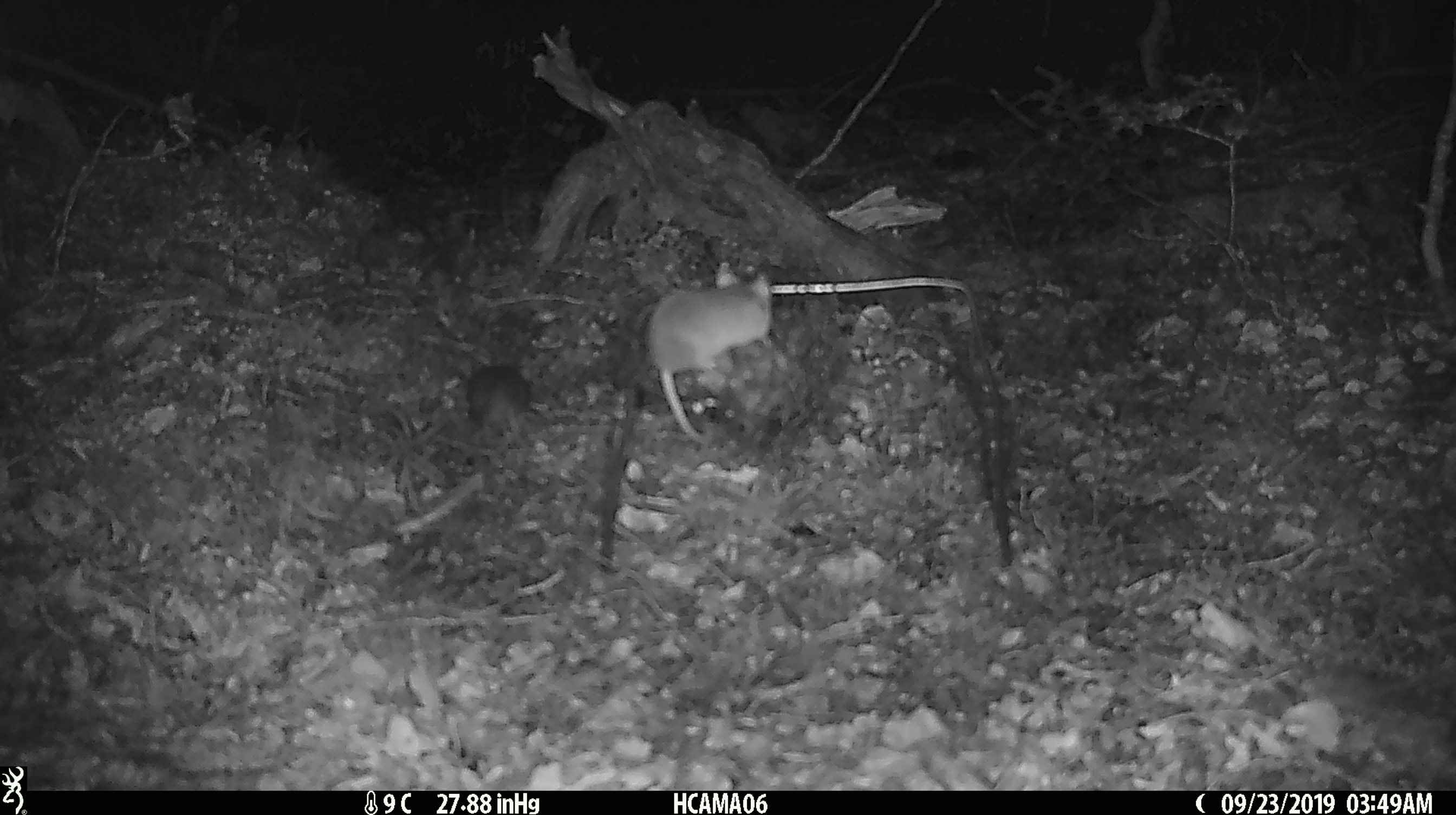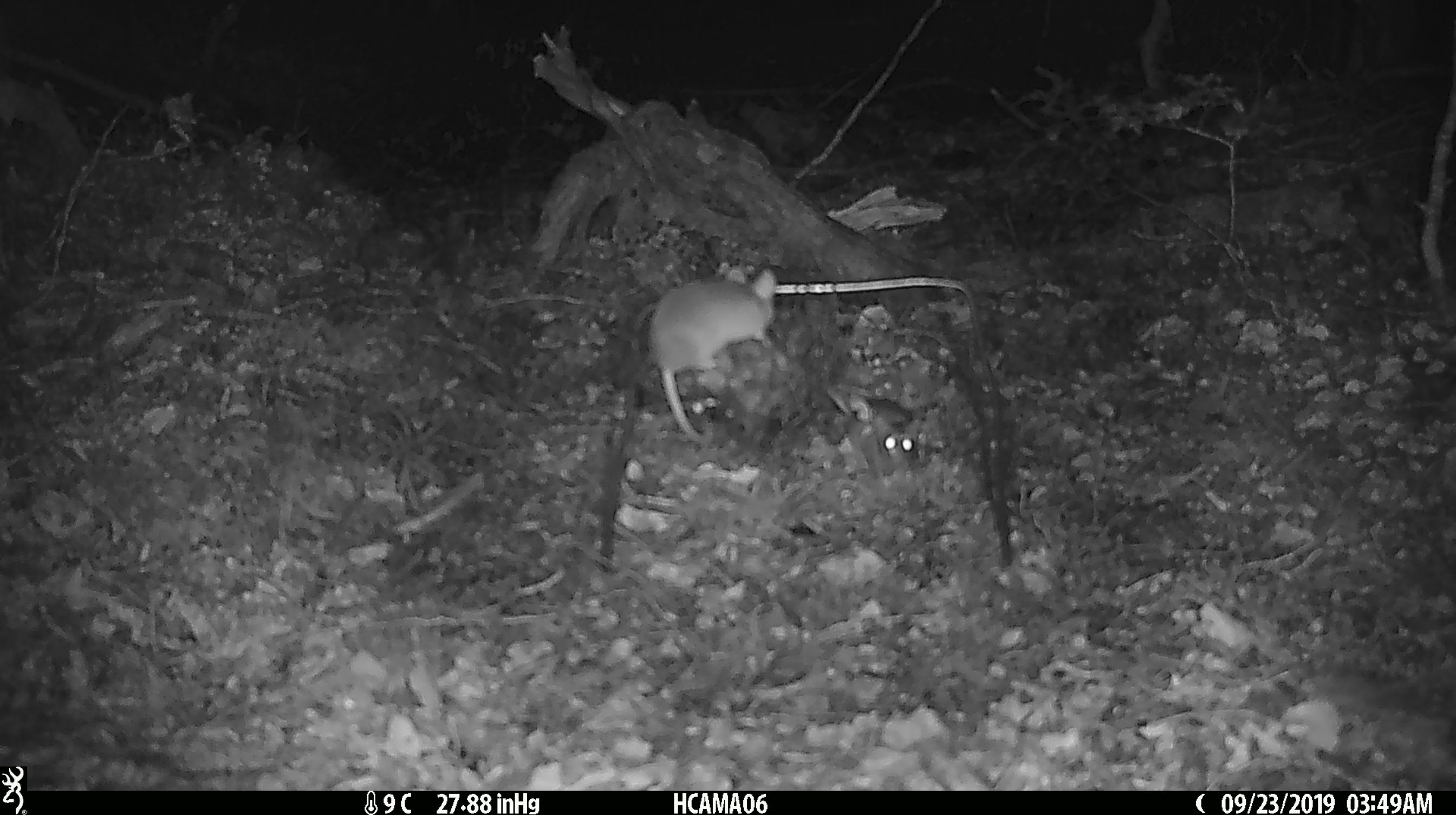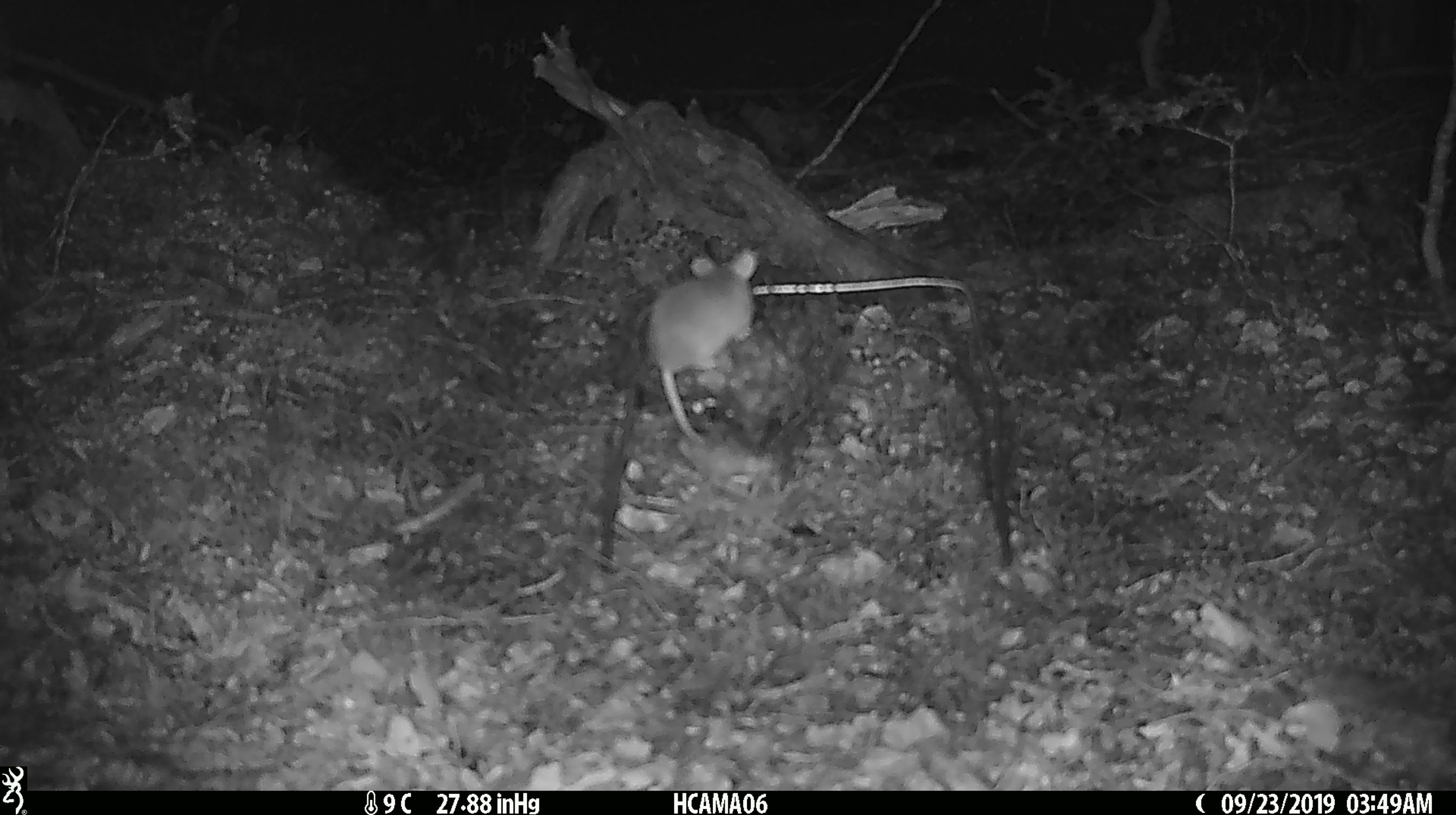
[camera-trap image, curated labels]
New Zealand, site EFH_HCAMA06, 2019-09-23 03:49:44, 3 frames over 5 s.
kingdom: Animalia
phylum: Chordata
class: Mammalia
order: Rodentia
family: Muridae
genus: Mus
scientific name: Mus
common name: mouse